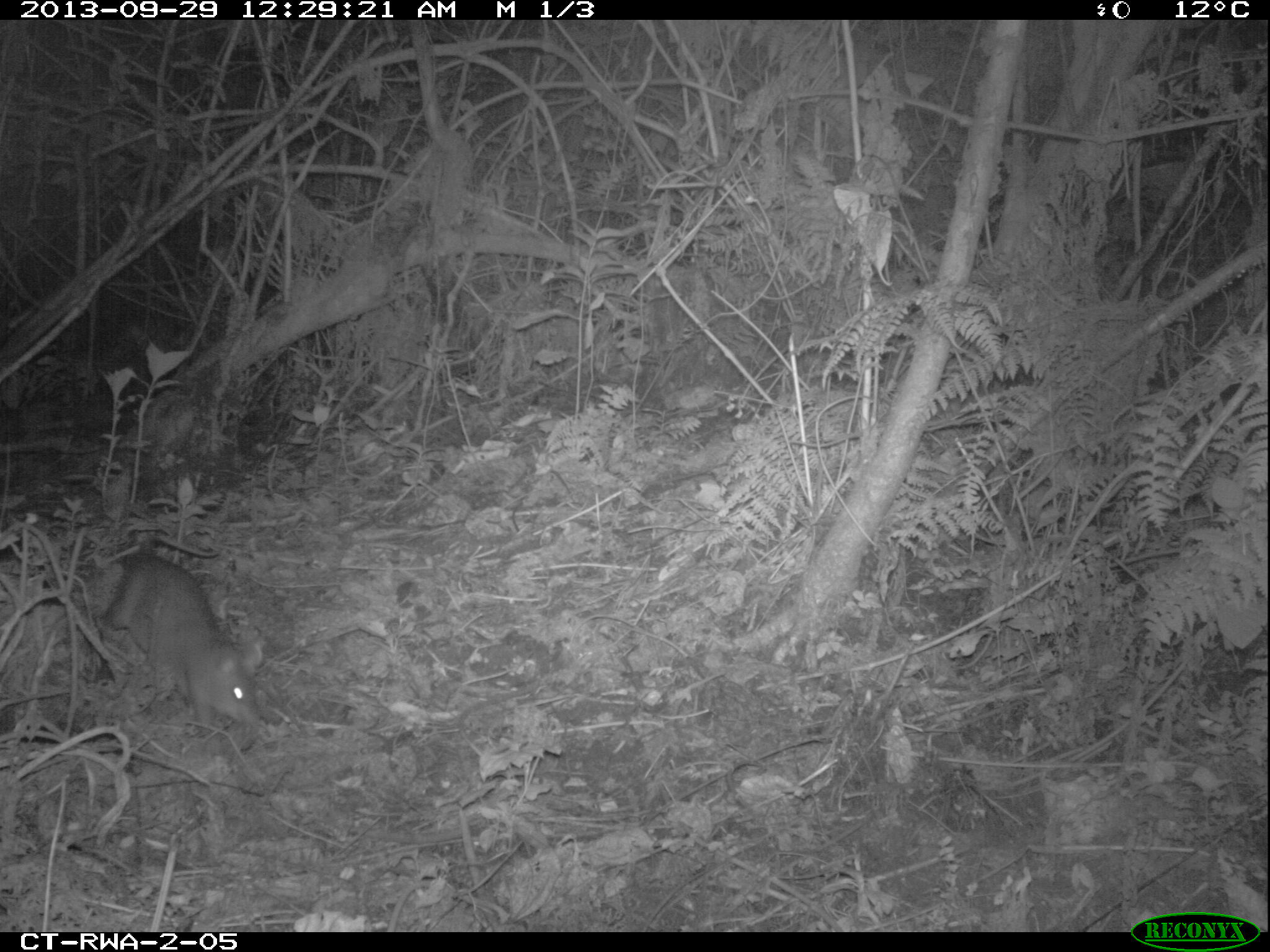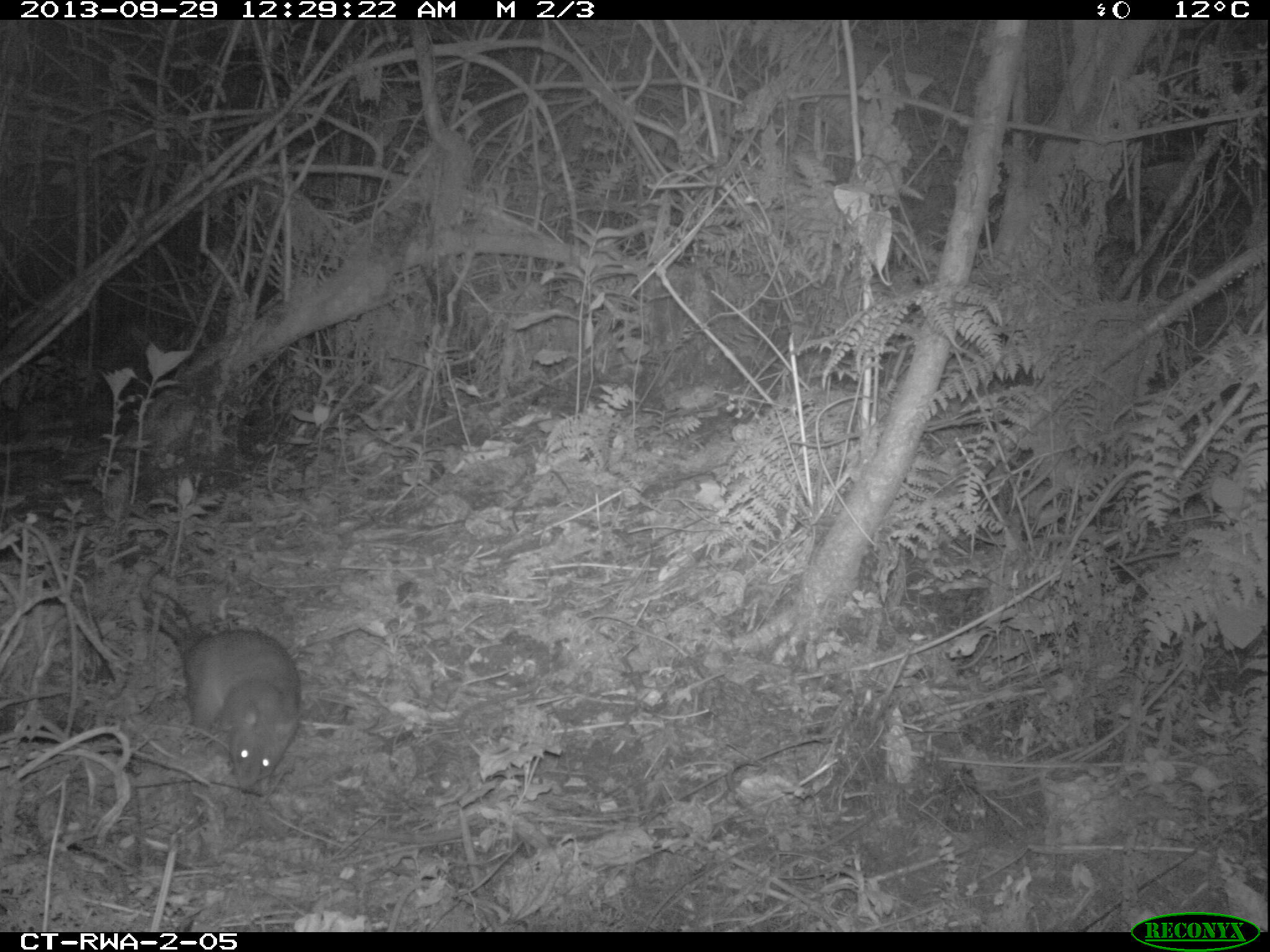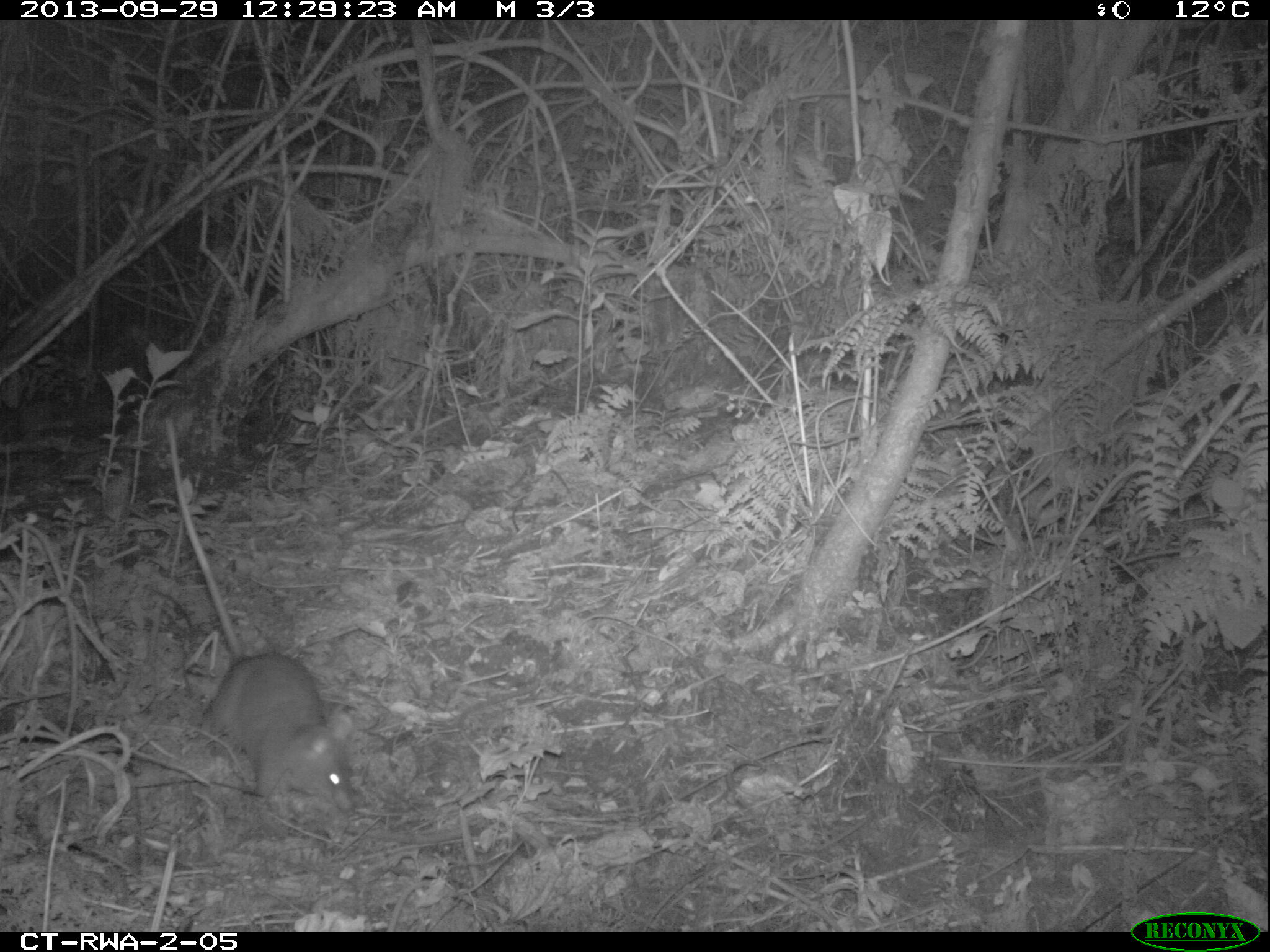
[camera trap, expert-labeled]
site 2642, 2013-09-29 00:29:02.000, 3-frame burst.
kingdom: Animalia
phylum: Chordata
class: Mammalia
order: Rodentia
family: Nesomyidae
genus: Cricetomys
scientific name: Cricetomys gambianus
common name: african giant pouched rat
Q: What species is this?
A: Cricetomys gambianus (african giant pouched rat).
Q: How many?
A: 1.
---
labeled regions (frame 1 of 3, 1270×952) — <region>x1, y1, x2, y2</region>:
cricetomys gambianus: <region>101, 531, 264, 736</region>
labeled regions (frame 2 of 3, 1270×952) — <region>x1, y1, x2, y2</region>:
cricetomys gambianus: <region>136, 556, 302, 794</region>